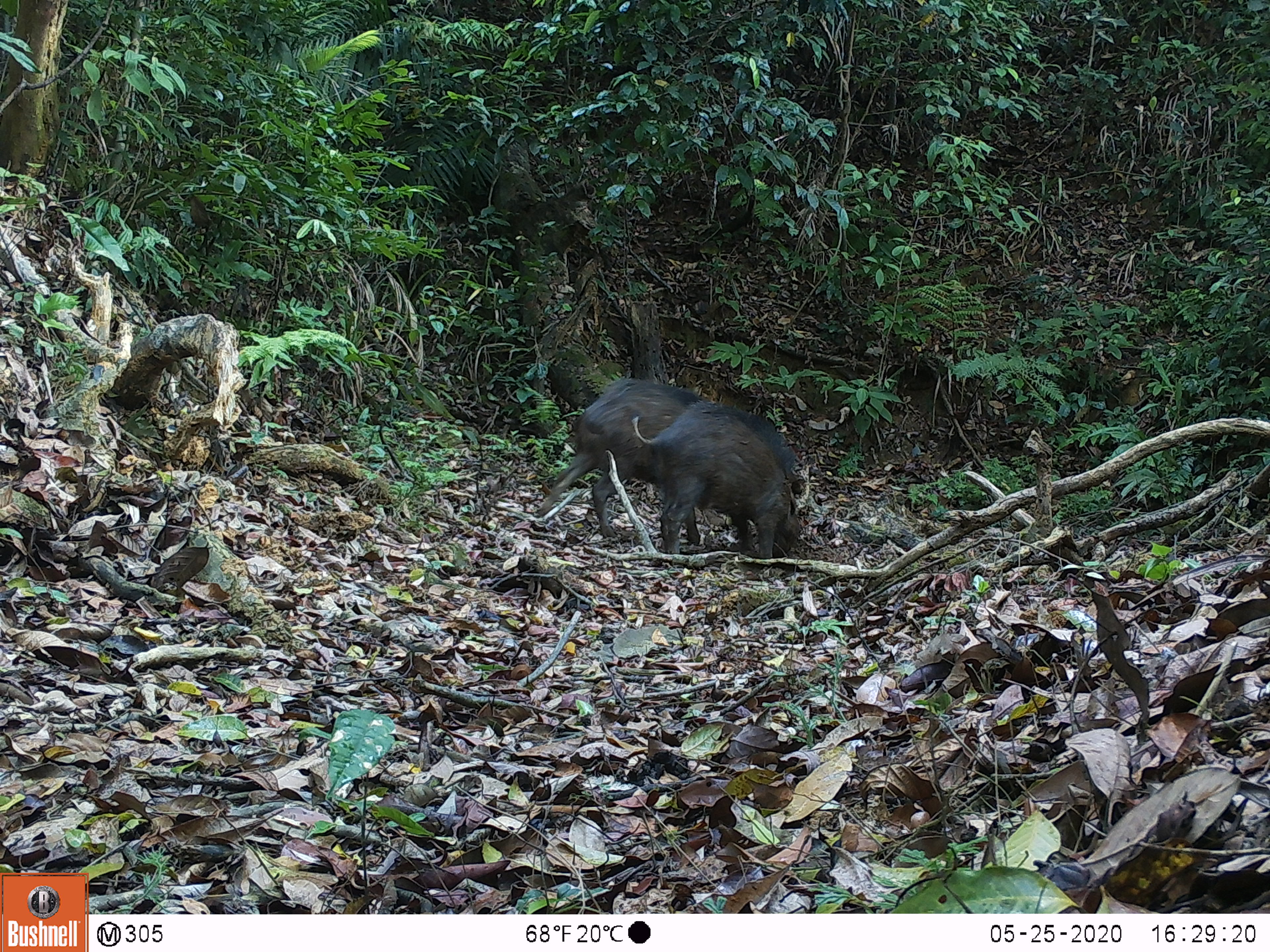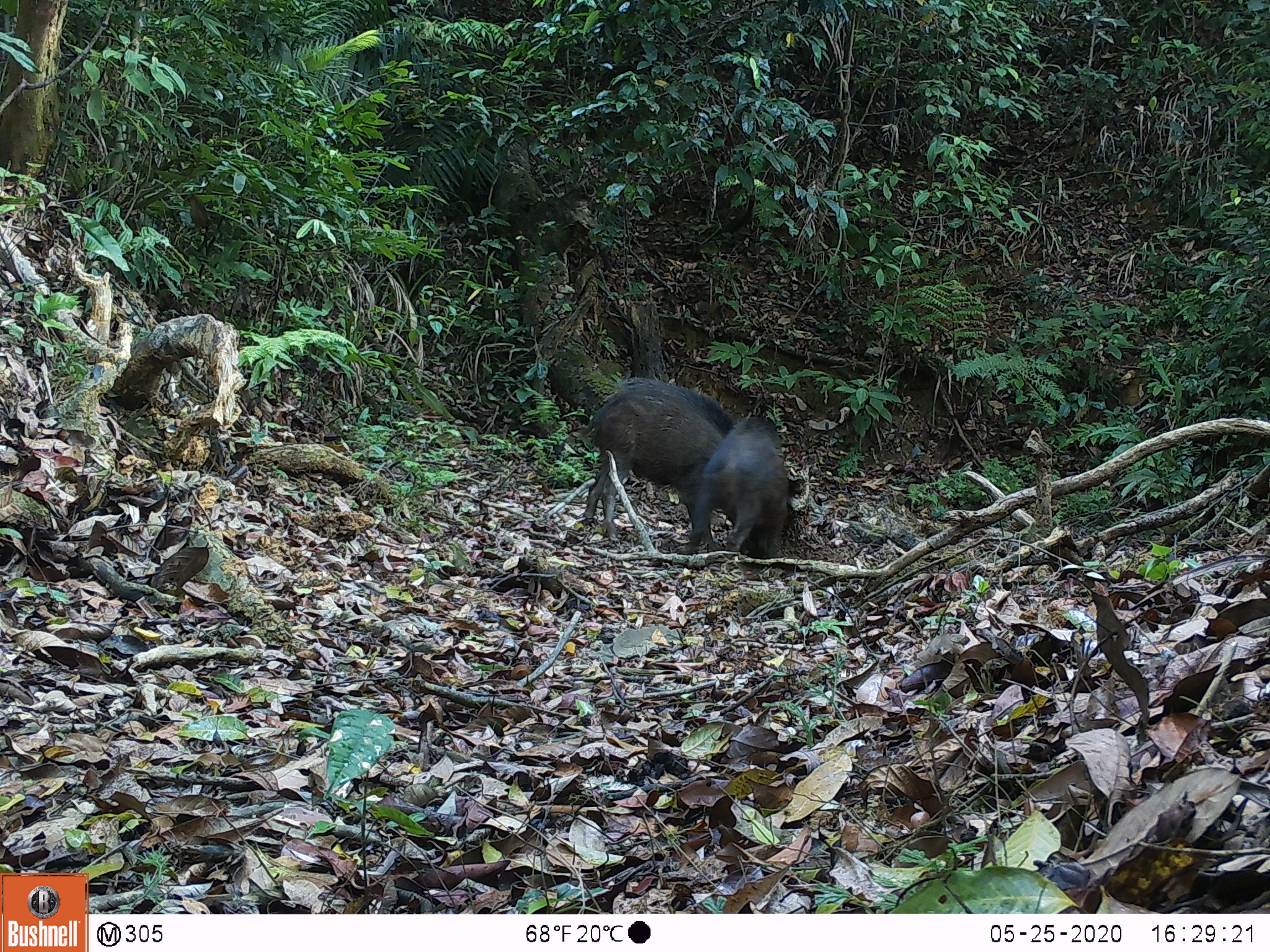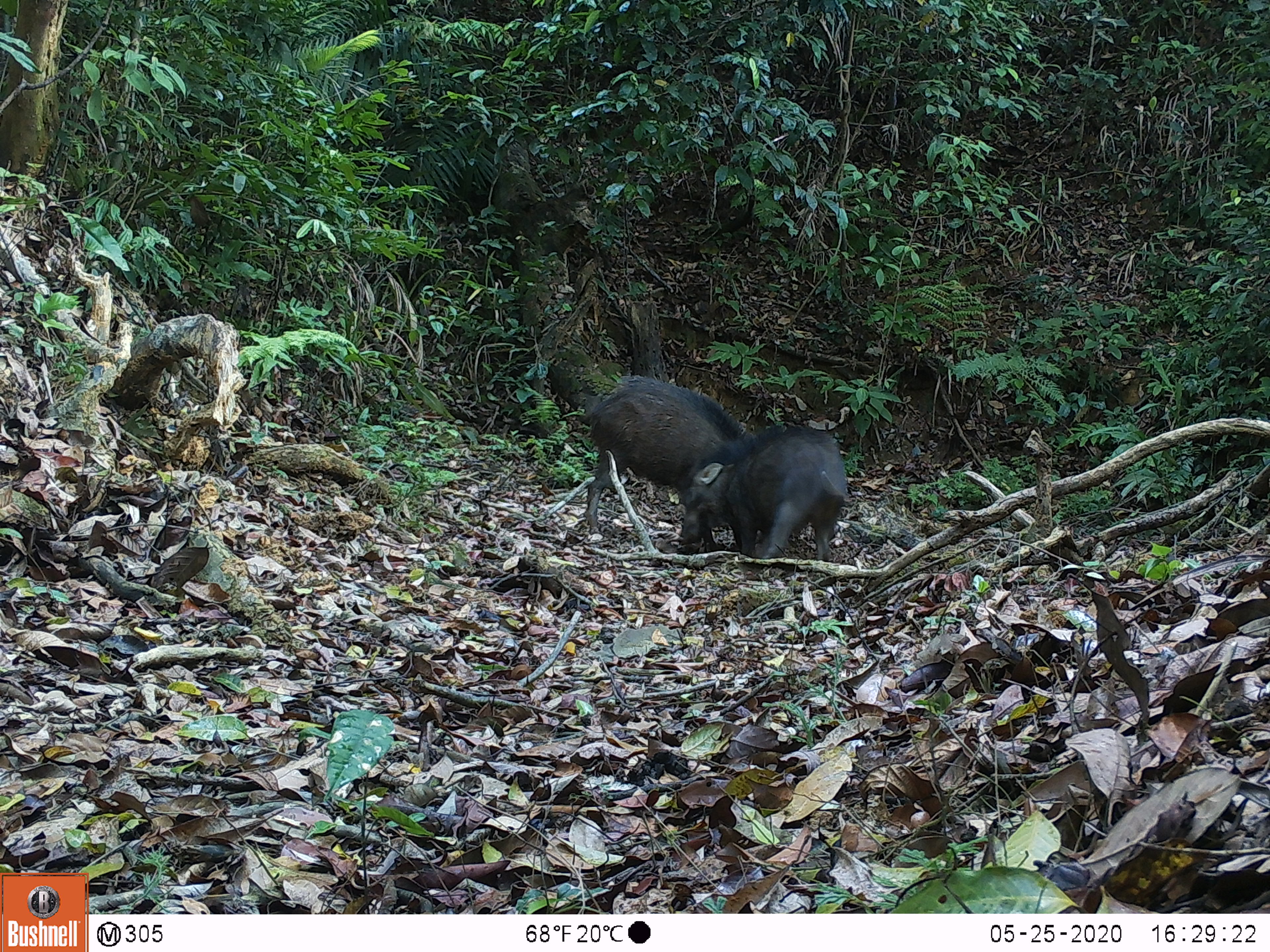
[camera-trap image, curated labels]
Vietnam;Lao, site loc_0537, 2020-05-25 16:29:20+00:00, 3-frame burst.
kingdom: Animalia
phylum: Chordata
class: Mammalia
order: Artiodactyla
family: Suidae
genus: Sus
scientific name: Sus scrofa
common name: eurasian wild pig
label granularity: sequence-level